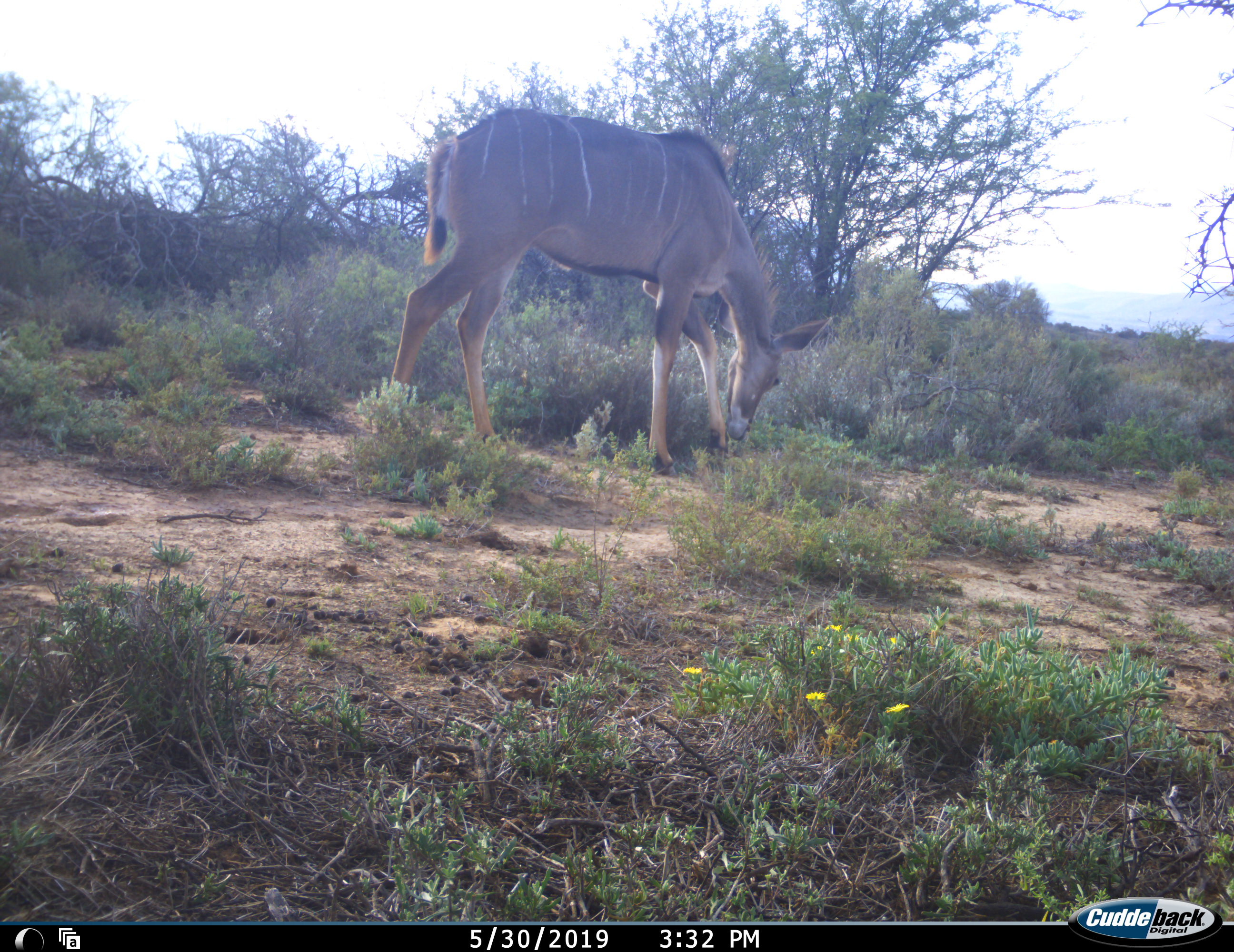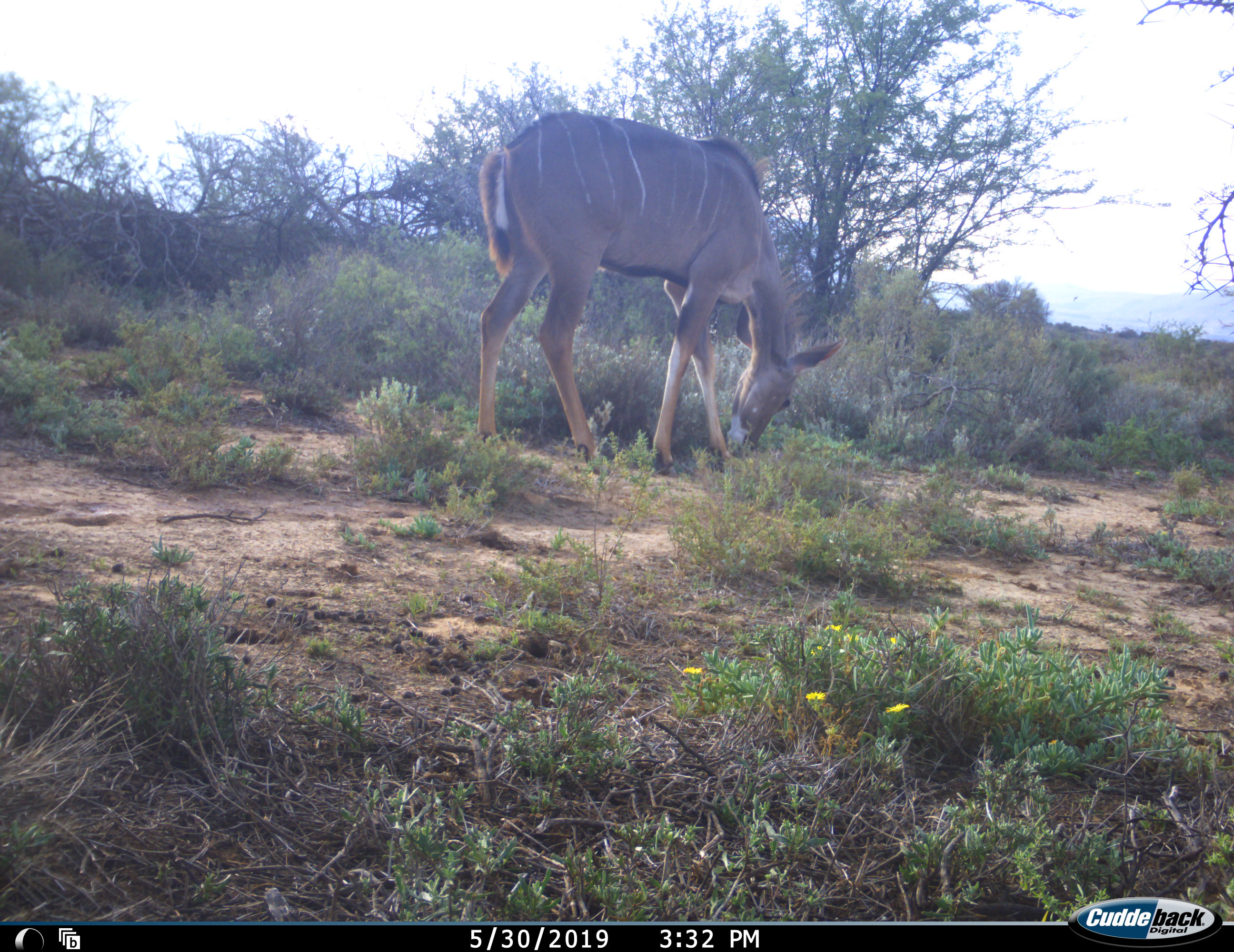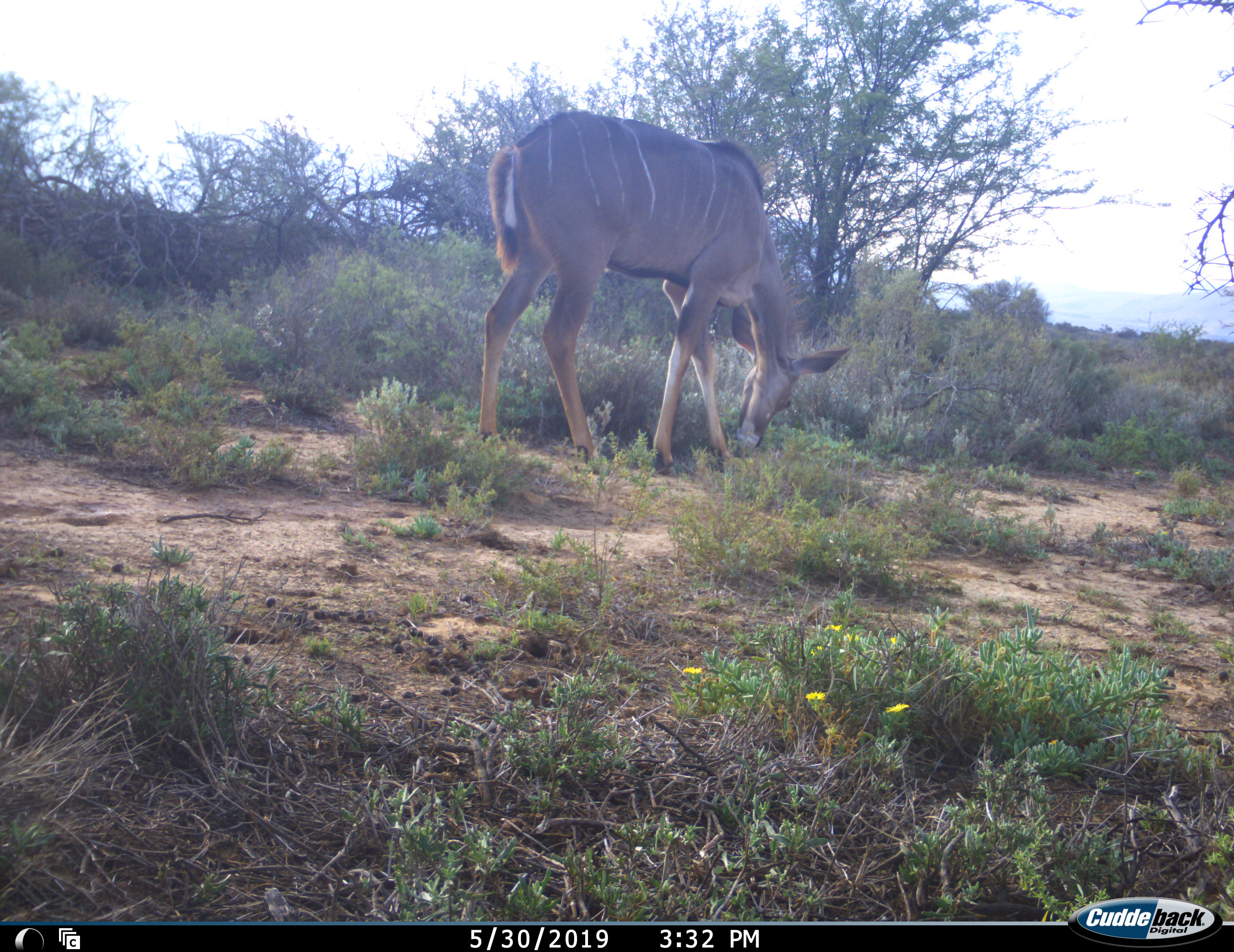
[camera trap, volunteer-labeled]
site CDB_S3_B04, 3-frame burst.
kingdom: Animalia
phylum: Chordata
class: Mammalia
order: Artiodactyla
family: Bovidae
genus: Tragelaphus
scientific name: Tragelaphus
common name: kudu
Kudu (Tragelaphus), count 1. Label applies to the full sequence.